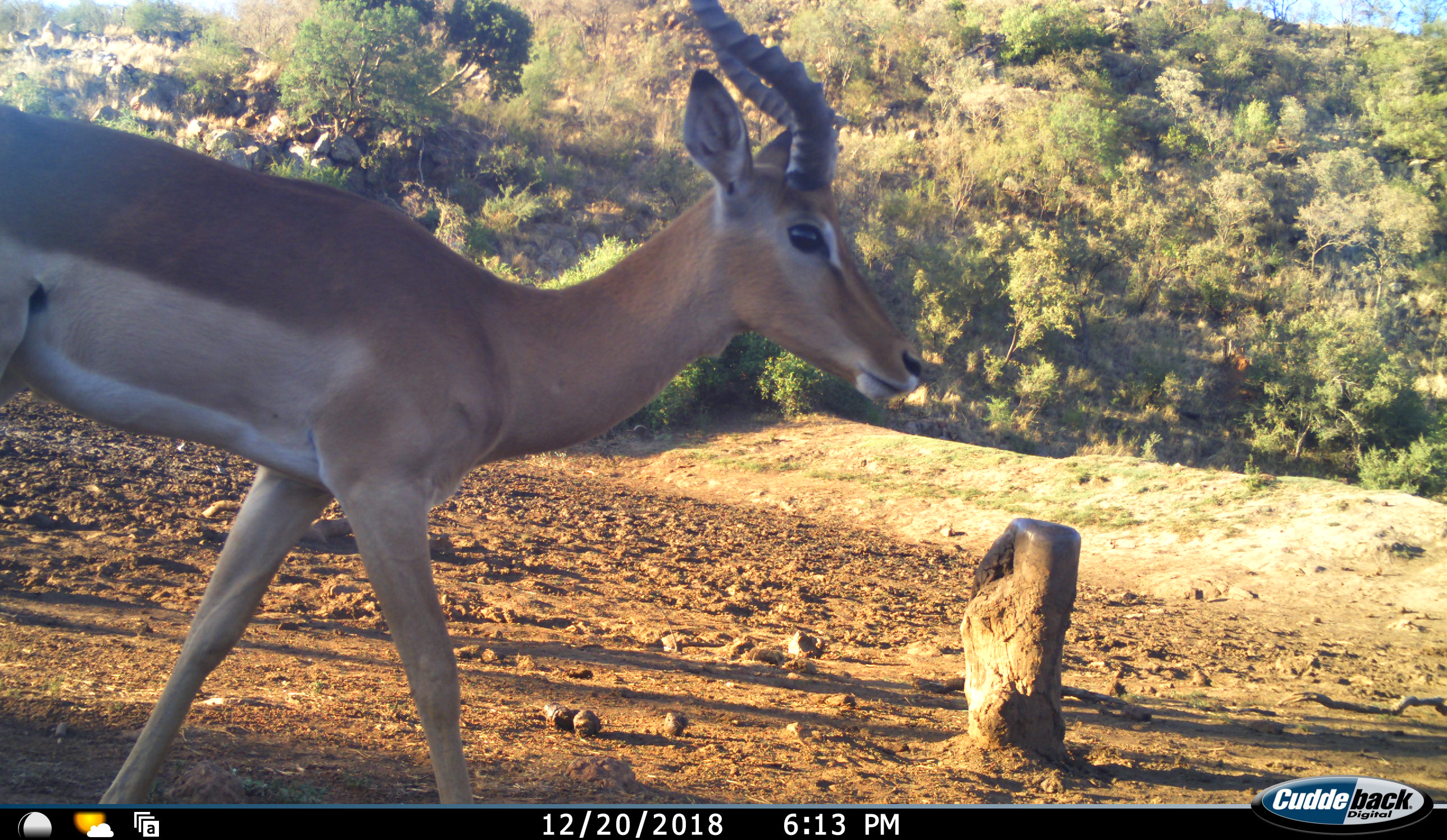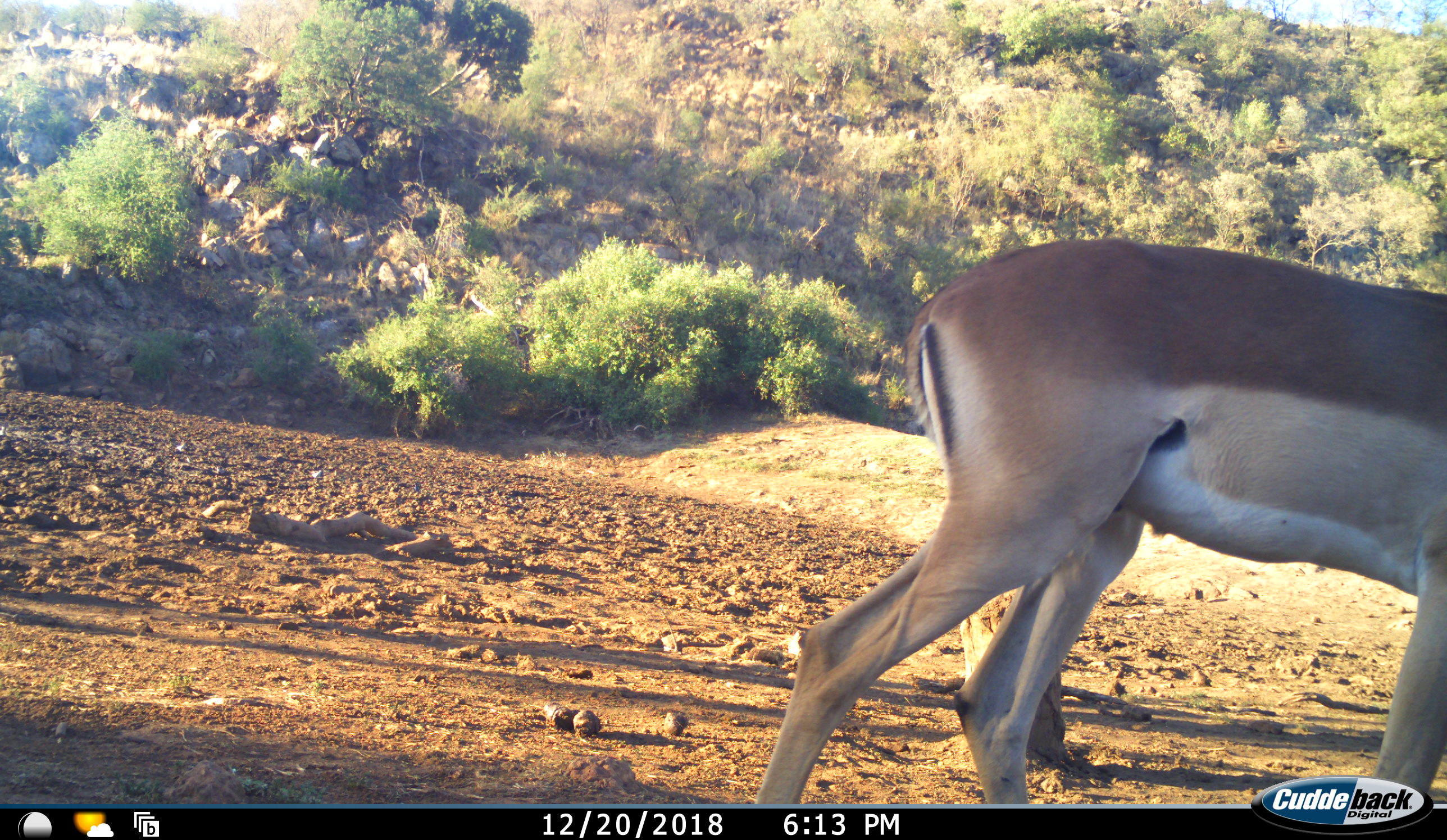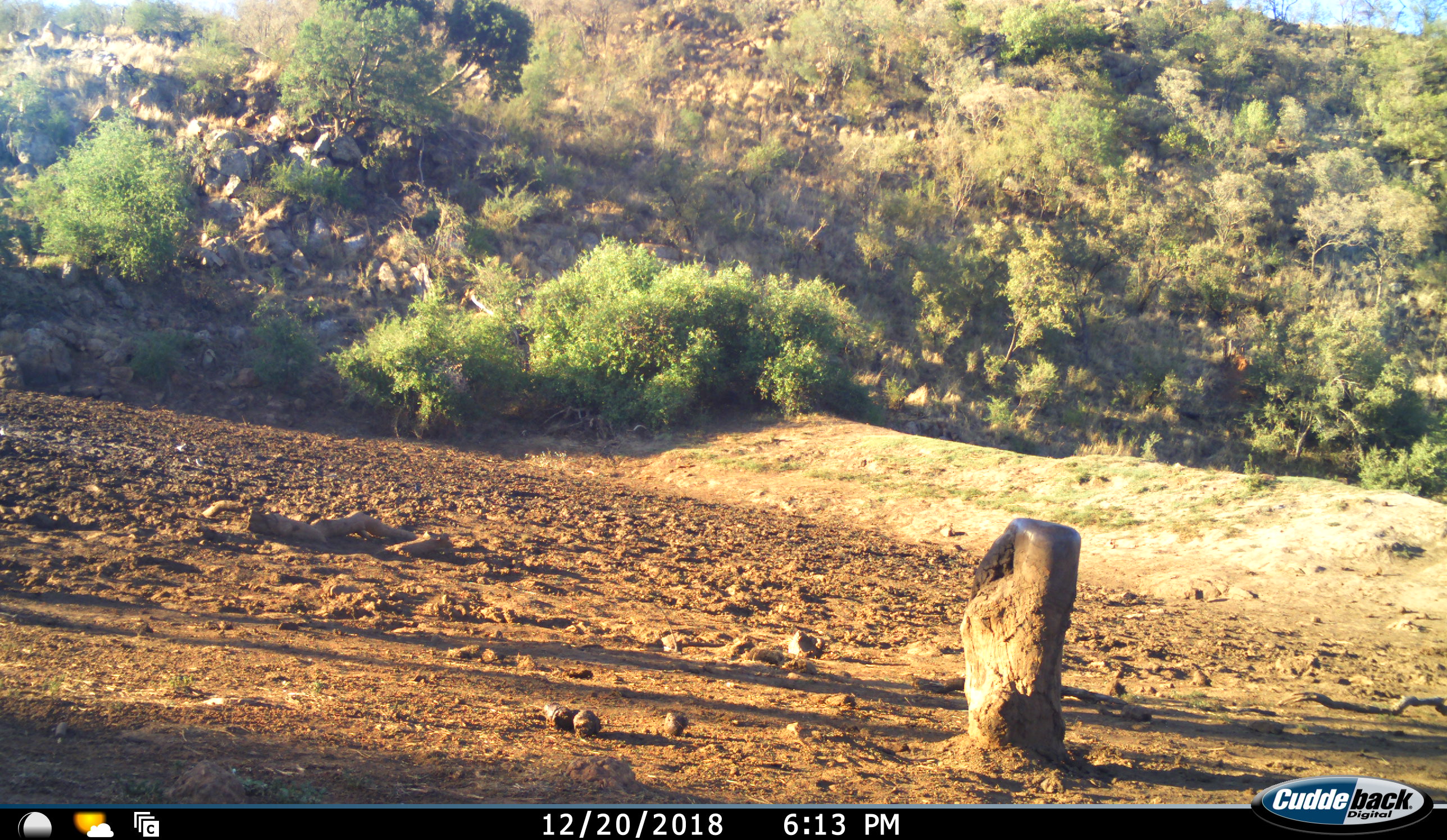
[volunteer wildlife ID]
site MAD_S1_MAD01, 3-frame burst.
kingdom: Animalia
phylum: Chordata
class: Mammalia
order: Artiodactyla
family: Bovidae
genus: Aepyceros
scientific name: Aepyceros melampus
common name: impala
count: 1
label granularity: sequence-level